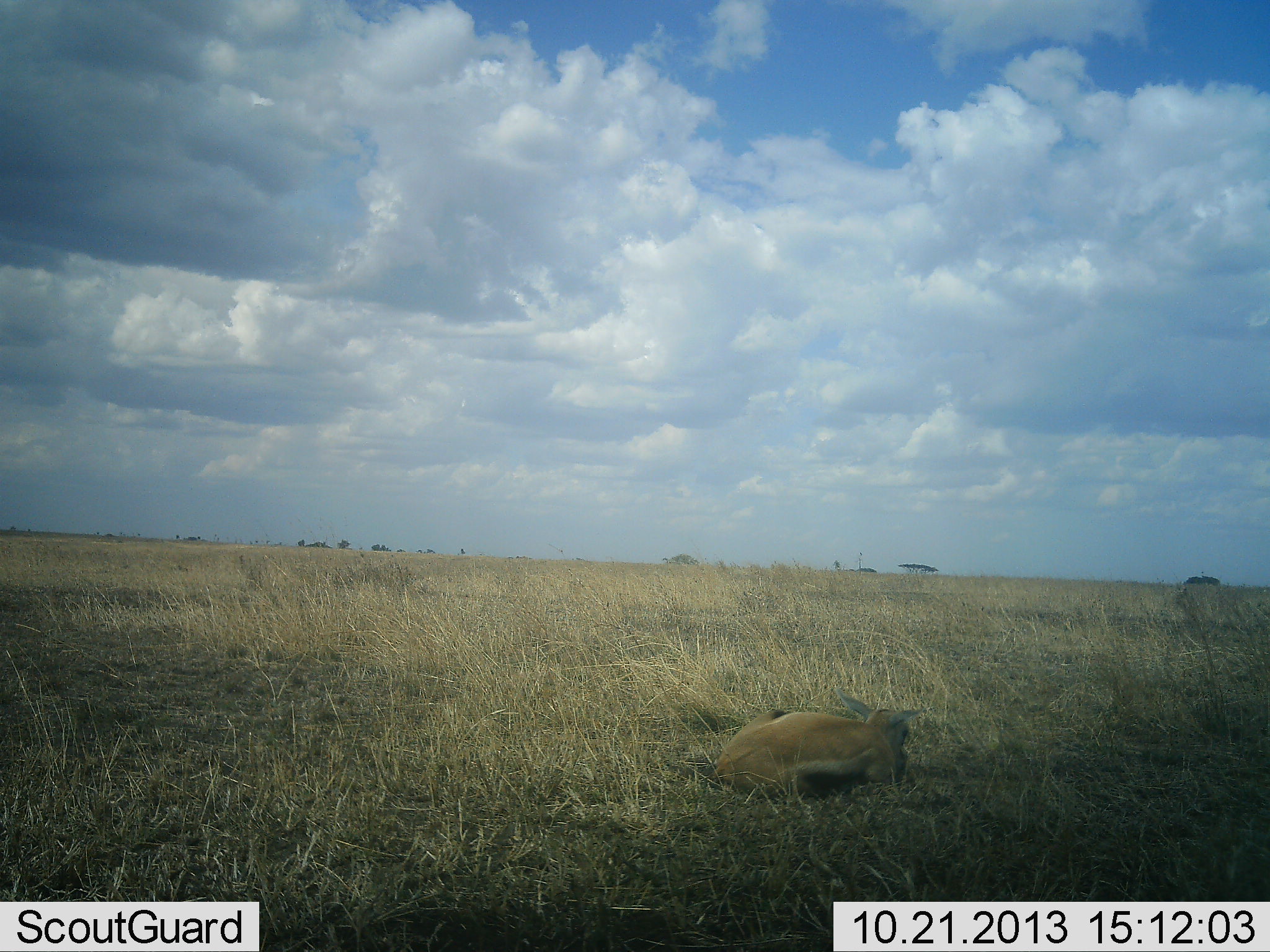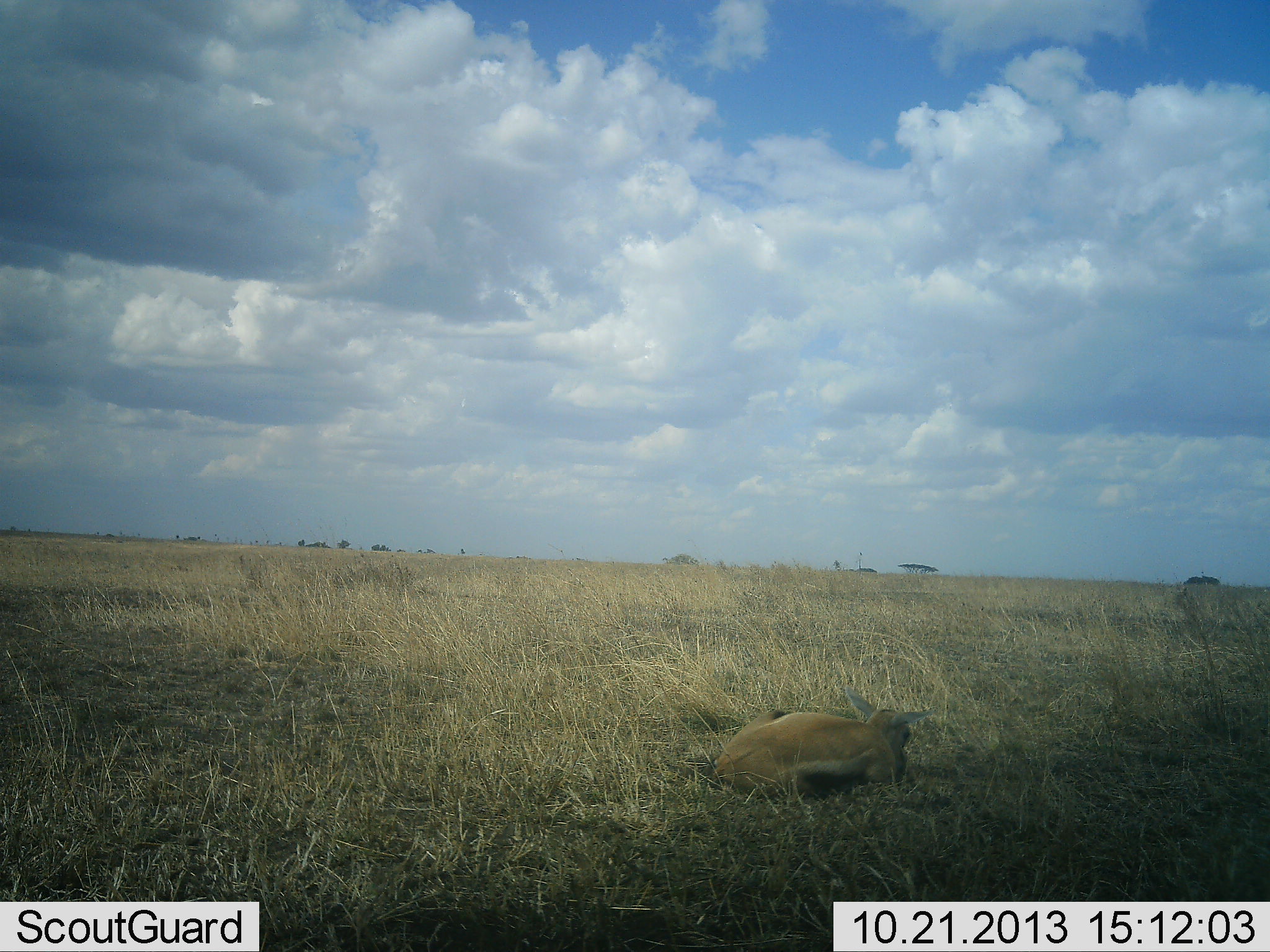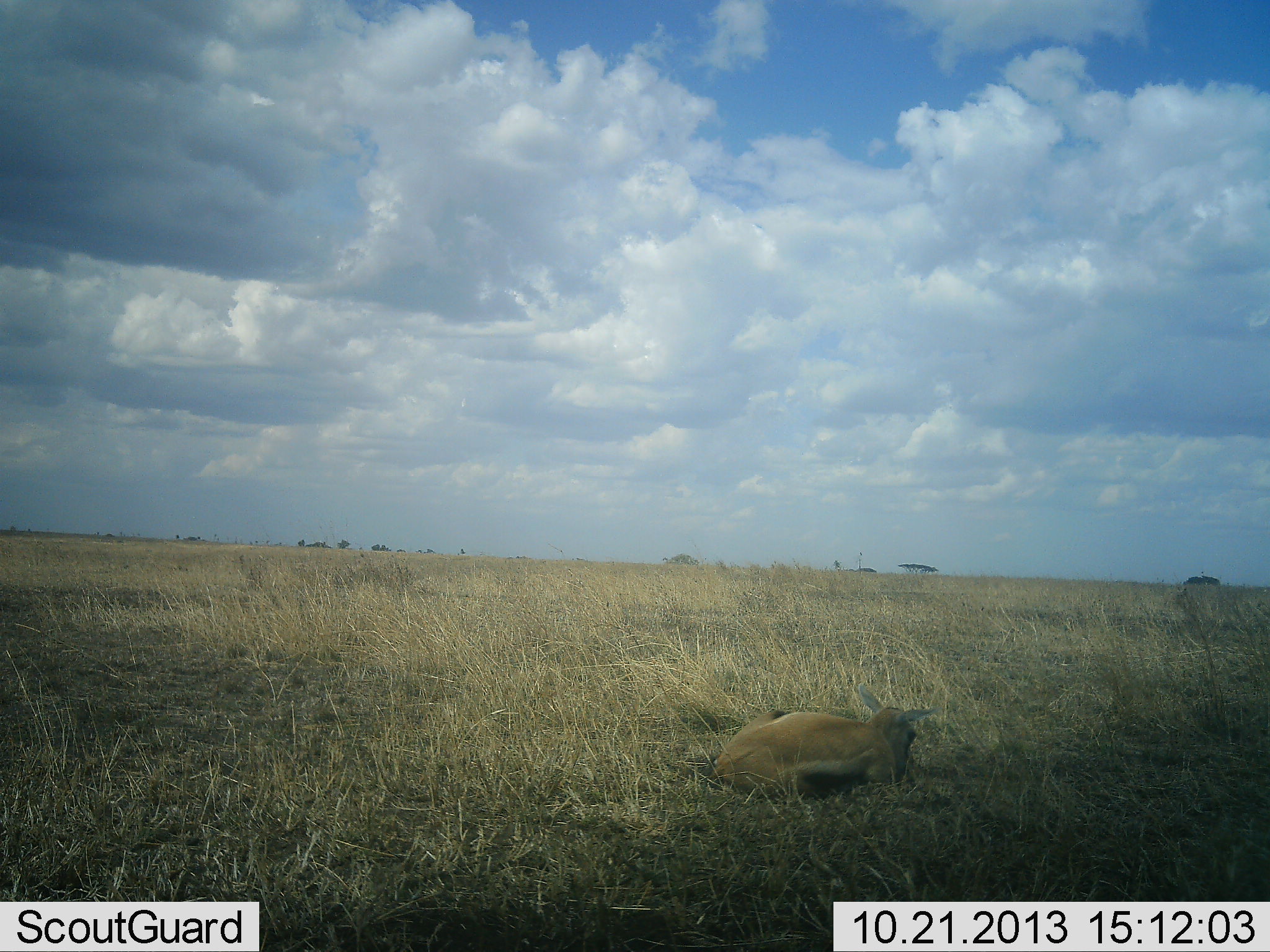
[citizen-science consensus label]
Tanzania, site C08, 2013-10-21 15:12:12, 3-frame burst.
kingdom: Animalia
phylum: Chordata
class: Mammalia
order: Artiodactyla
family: Bovidae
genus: Eudorcas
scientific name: Eudorcas thomsonii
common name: thomson's gazelle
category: gazellethomsons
Gazellethomsons (thomson's gazelle) (Eudorcas thomsonii), count 1. Behavior (volunteer vote fractions): standing 0%, resting 100%, moving 0%, interacting 0%. Young present (vote fraction): 12%. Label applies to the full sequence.